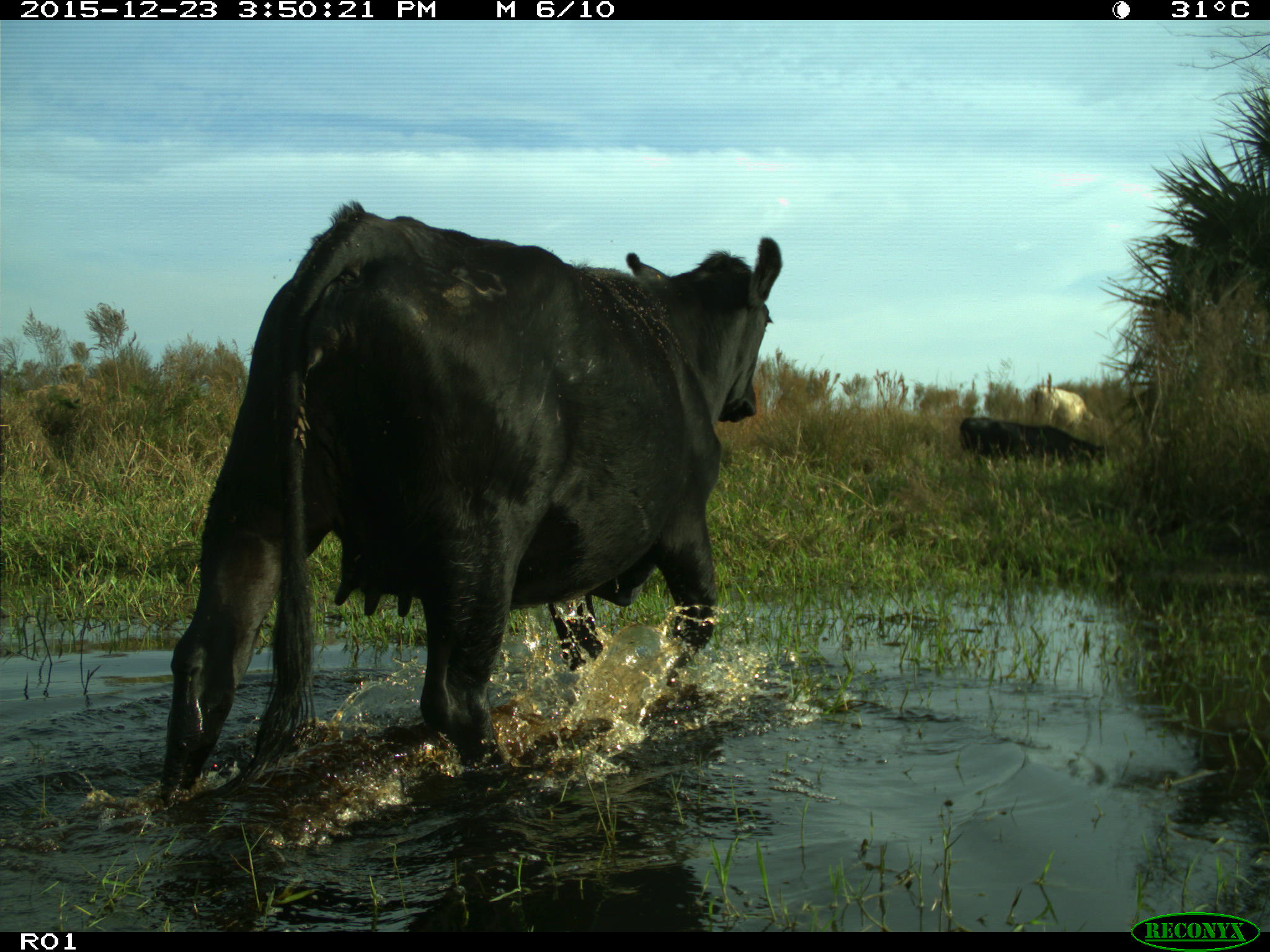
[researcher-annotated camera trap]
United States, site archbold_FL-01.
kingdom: Animalia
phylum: Chordata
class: Mammalia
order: Artiodactyla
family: Bovidae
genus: Bos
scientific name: Bos taurus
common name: domestic cow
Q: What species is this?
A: Bos taurus (domestic cow).